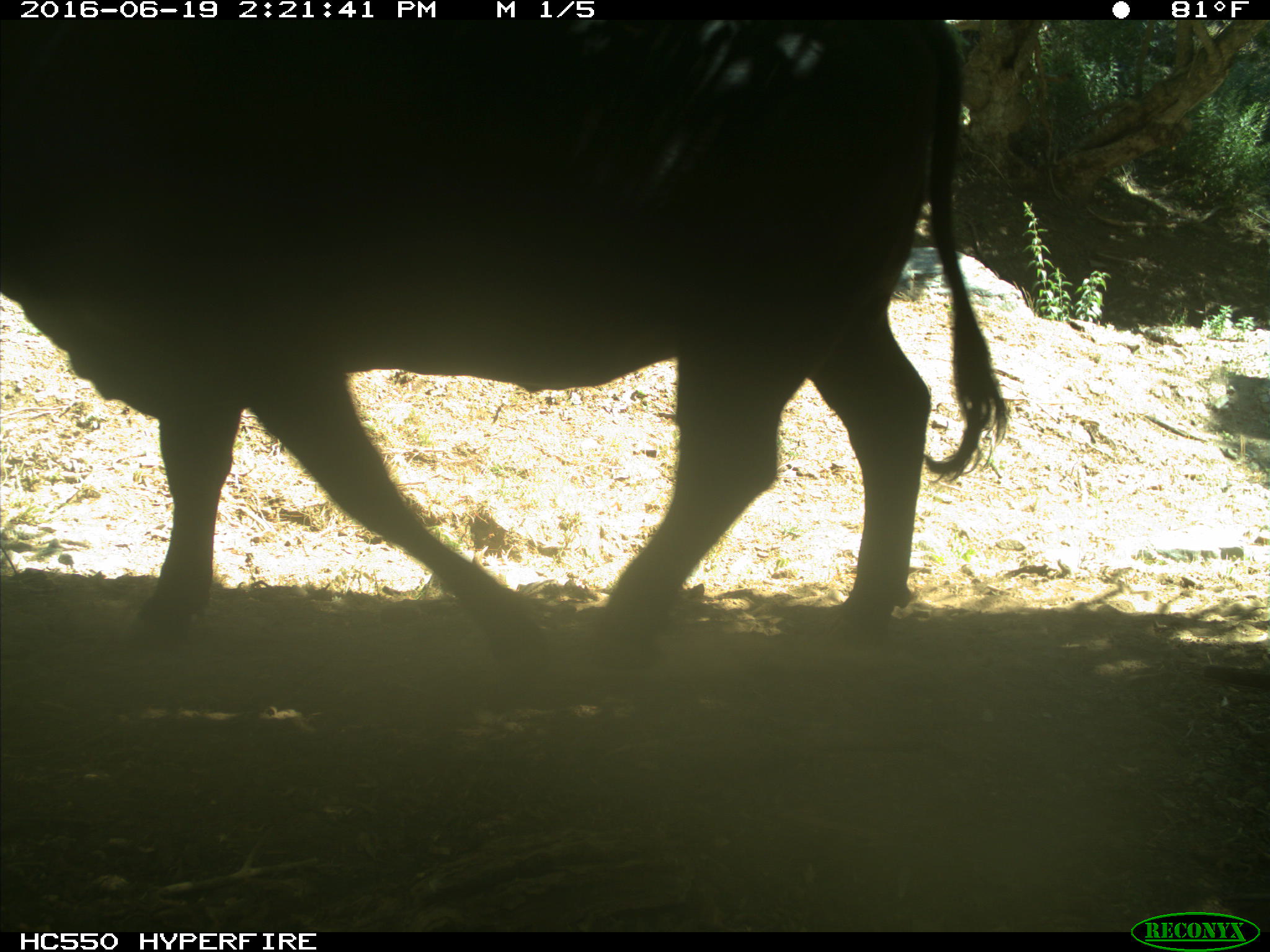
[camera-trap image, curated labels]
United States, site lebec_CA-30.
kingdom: Animalia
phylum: Chordata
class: Mammalia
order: Artiodactyla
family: Bovidae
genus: Bos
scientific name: Bos taurus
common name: domestic cow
Bos taurus (domestic cow).